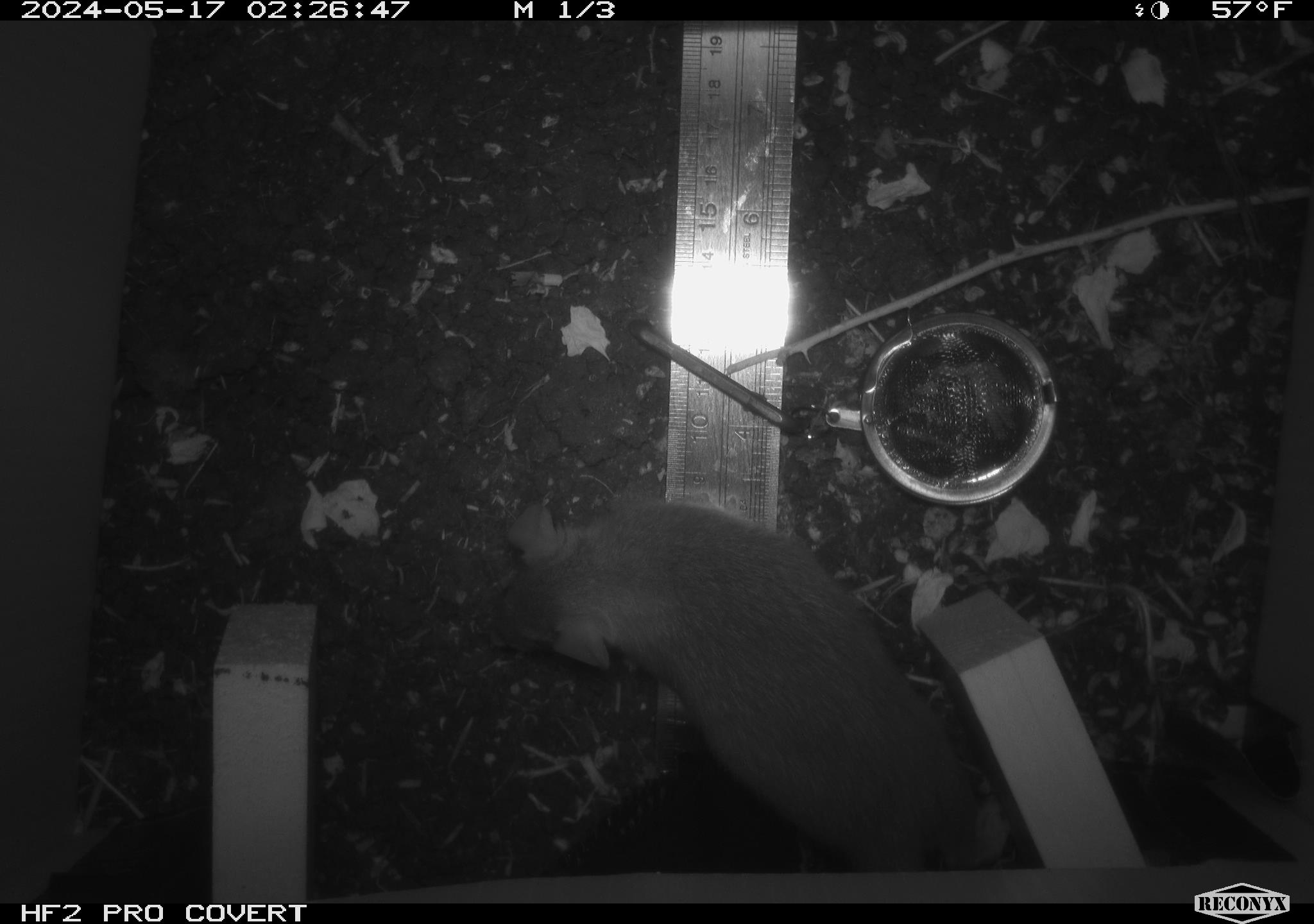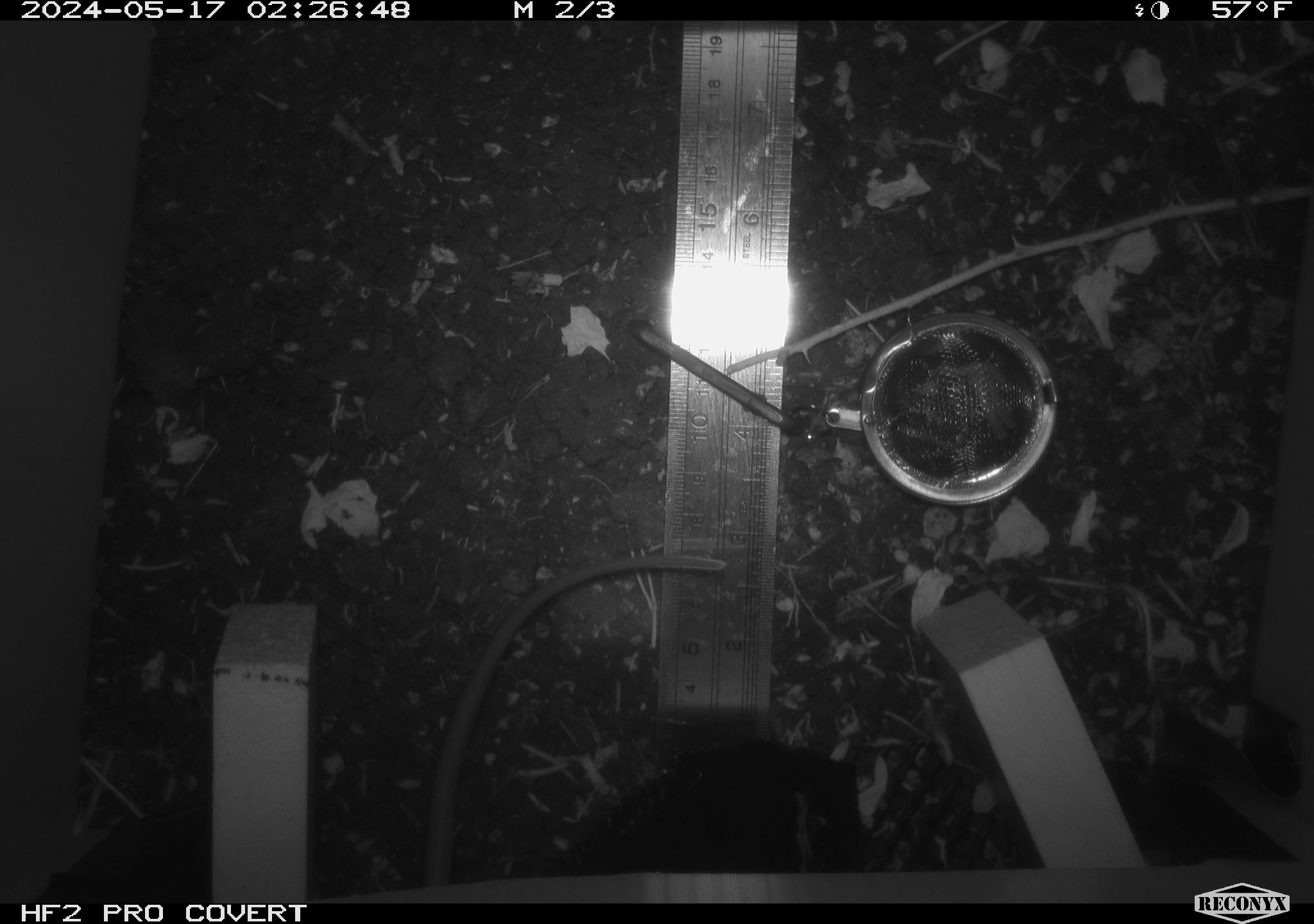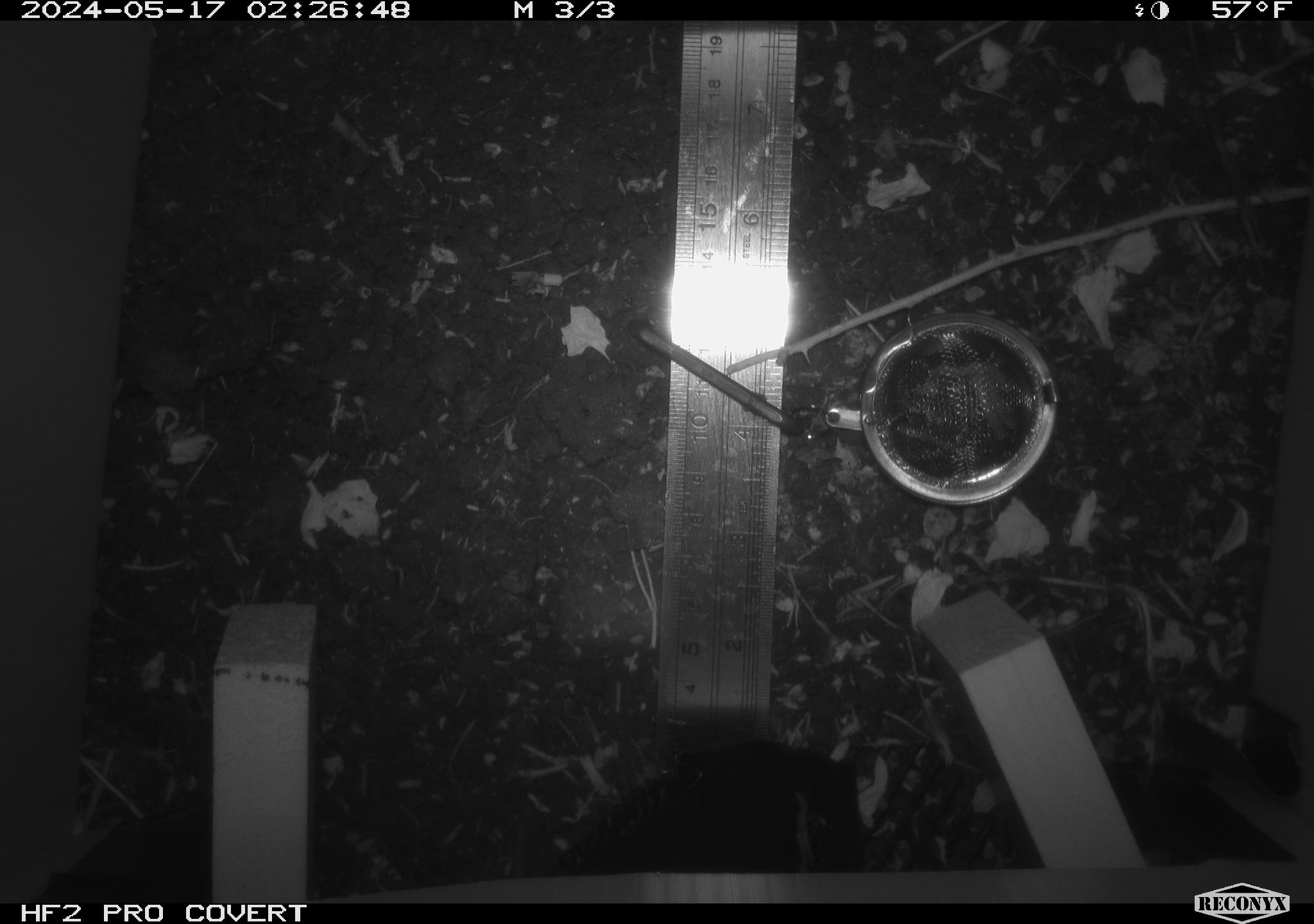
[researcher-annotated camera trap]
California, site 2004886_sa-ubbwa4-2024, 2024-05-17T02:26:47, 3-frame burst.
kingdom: Animalia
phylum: Chordata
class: Mammalia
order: Rodentia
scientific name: Rodentia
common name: woodrat or rat or mouse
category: woodrat or rat or mouse species